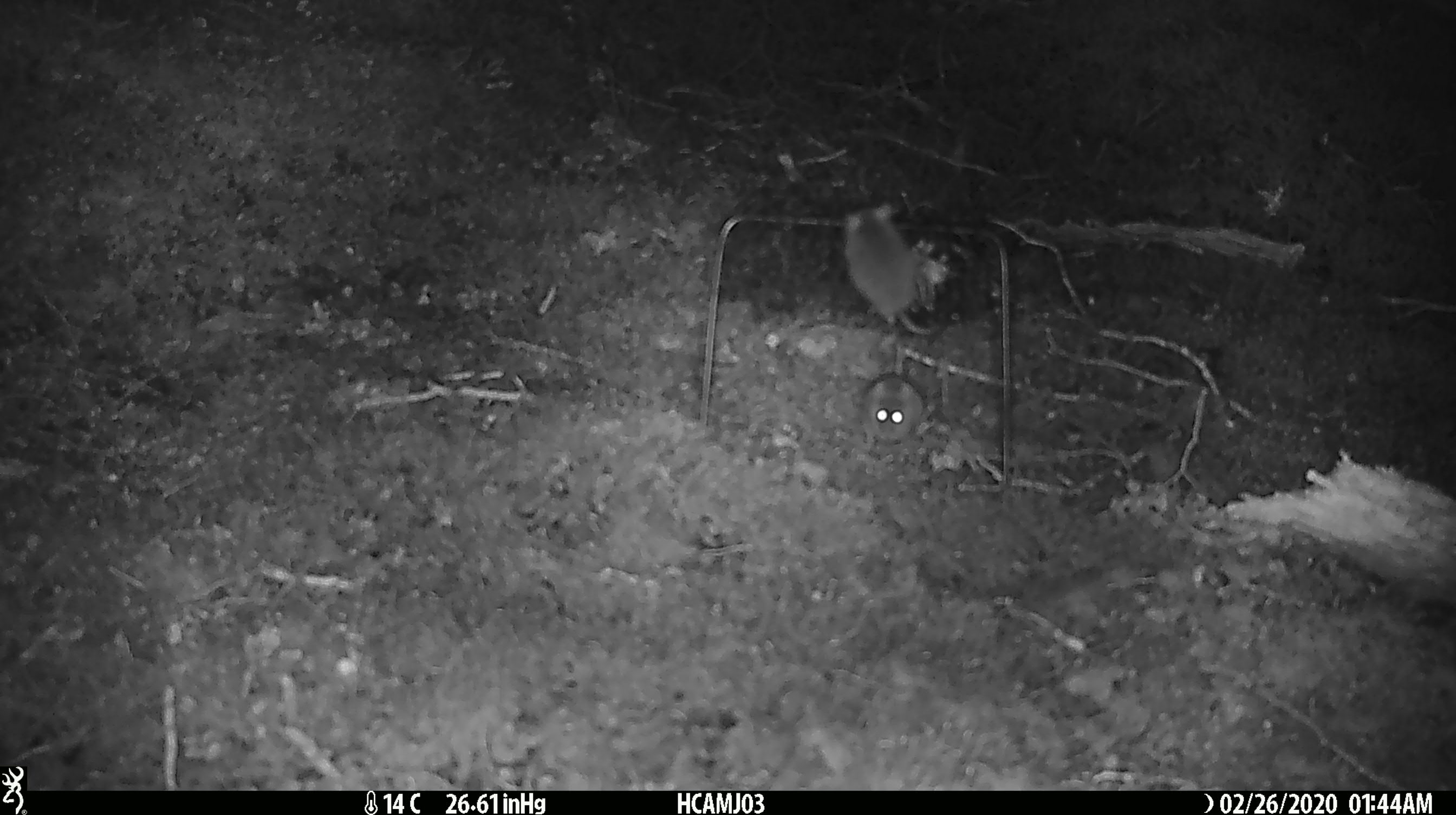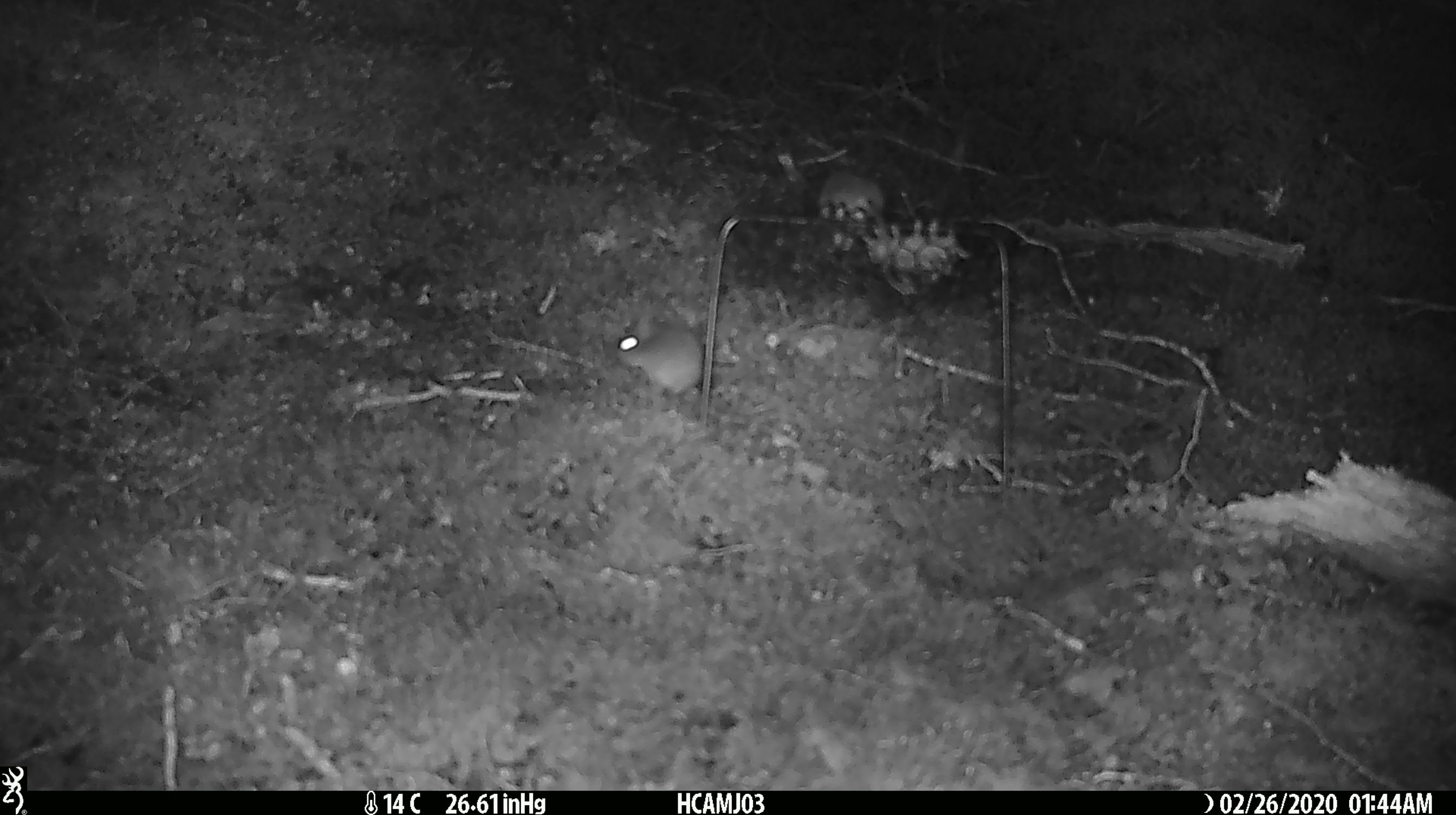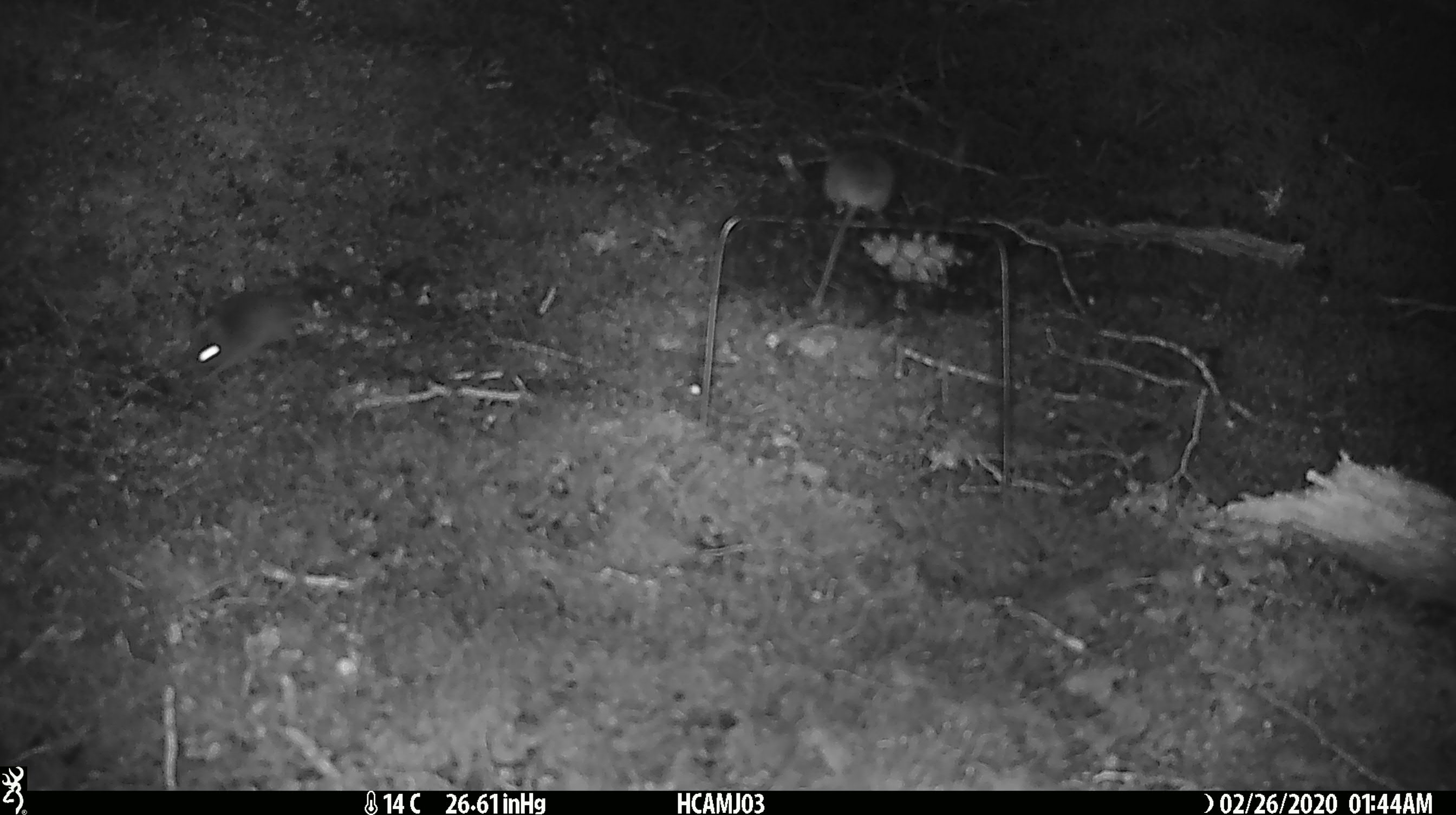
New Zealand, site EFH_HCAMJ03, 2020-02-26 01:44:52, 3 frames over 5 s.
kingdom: Animalia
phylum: Chordata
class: Mammalia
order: Rodentia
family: Muridae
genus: Mus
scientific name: Mus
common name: mouse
Mouse (Mus).